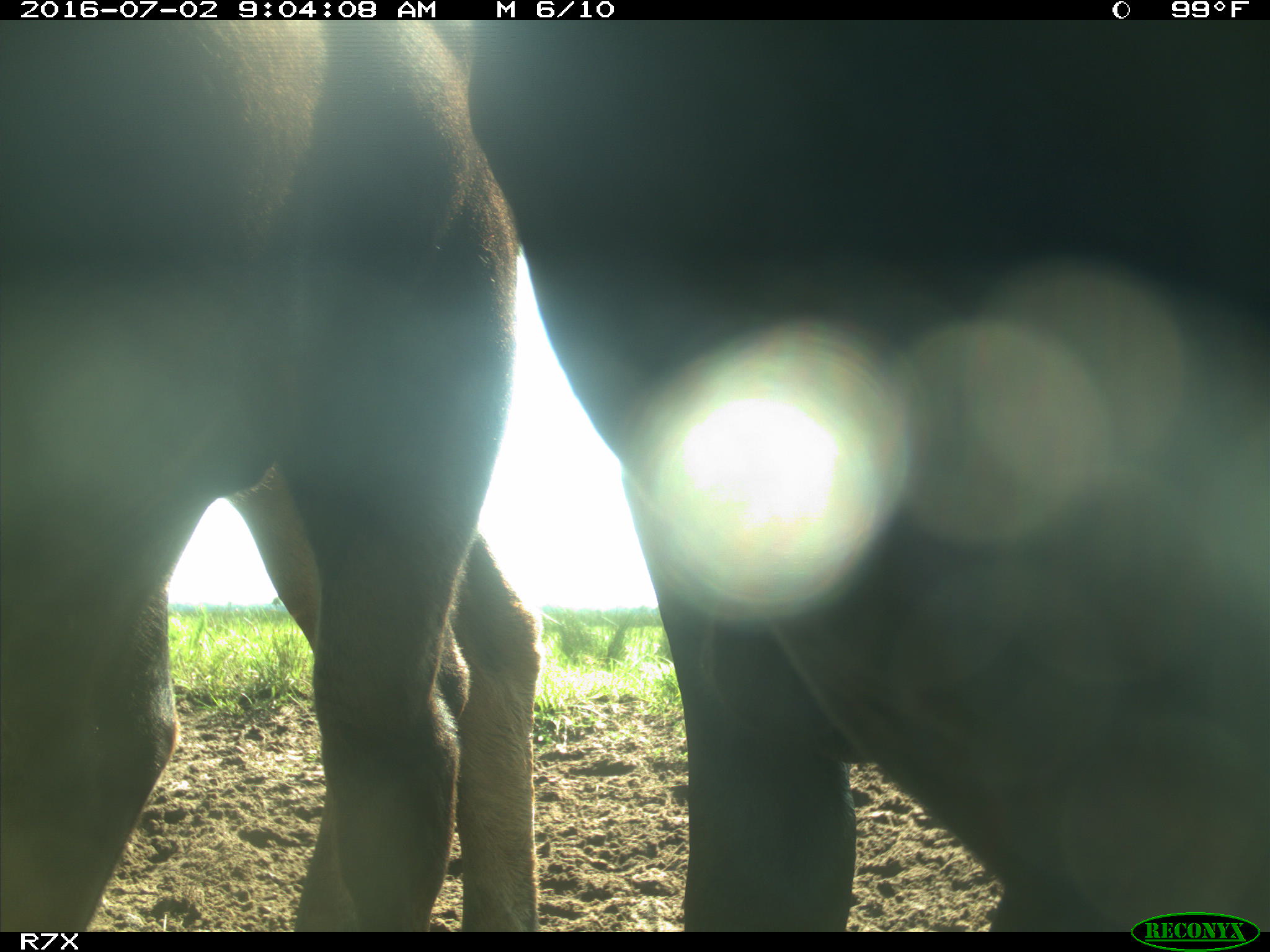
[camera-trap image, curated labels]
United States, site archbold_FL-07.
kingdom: Animalia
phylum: Chordata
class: Mammalia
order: Artiodactyla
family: Bovidae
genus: Bos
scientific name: Bos taurus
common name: domestic cow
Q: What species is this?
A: Bos taurus (domestic cow).